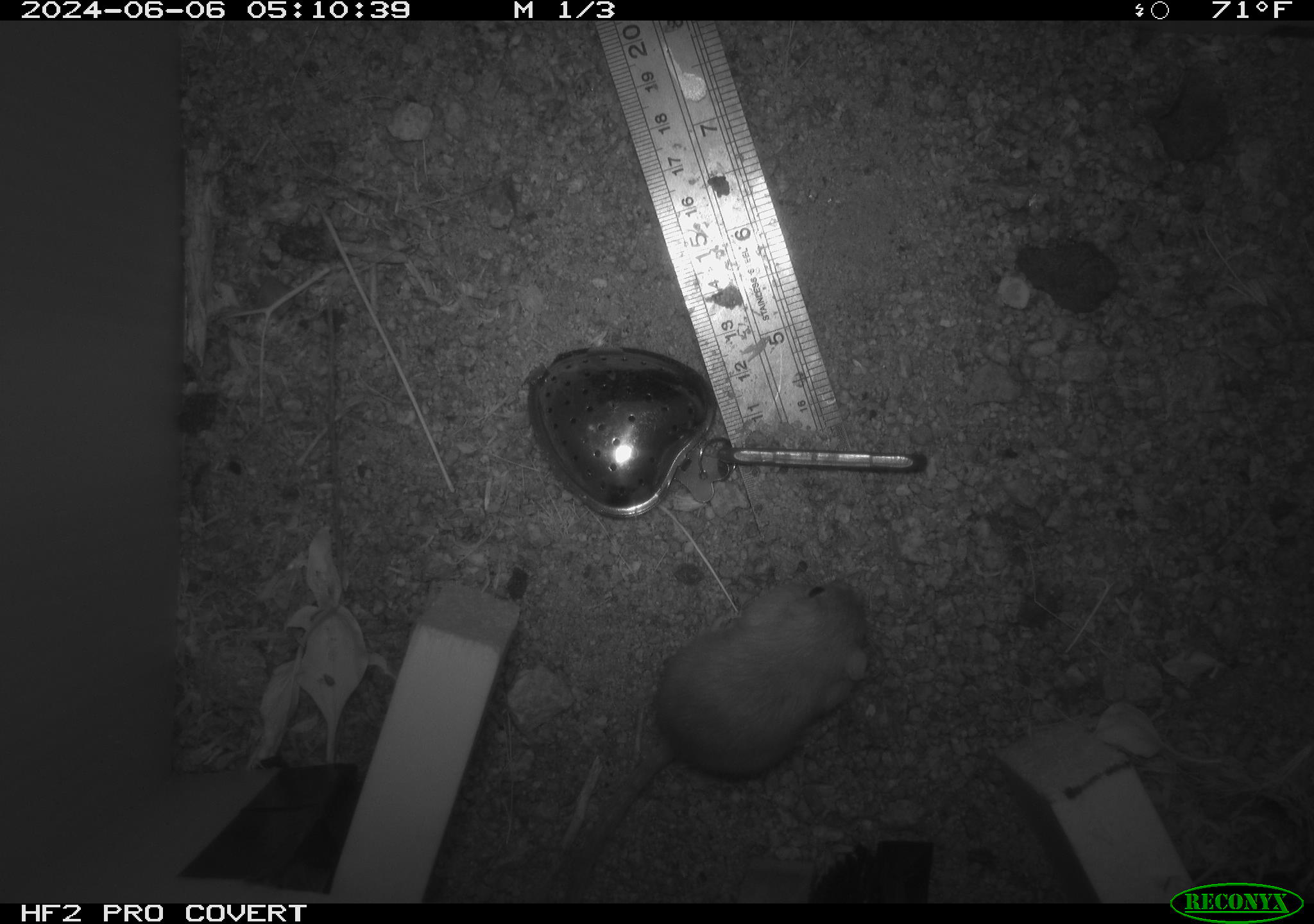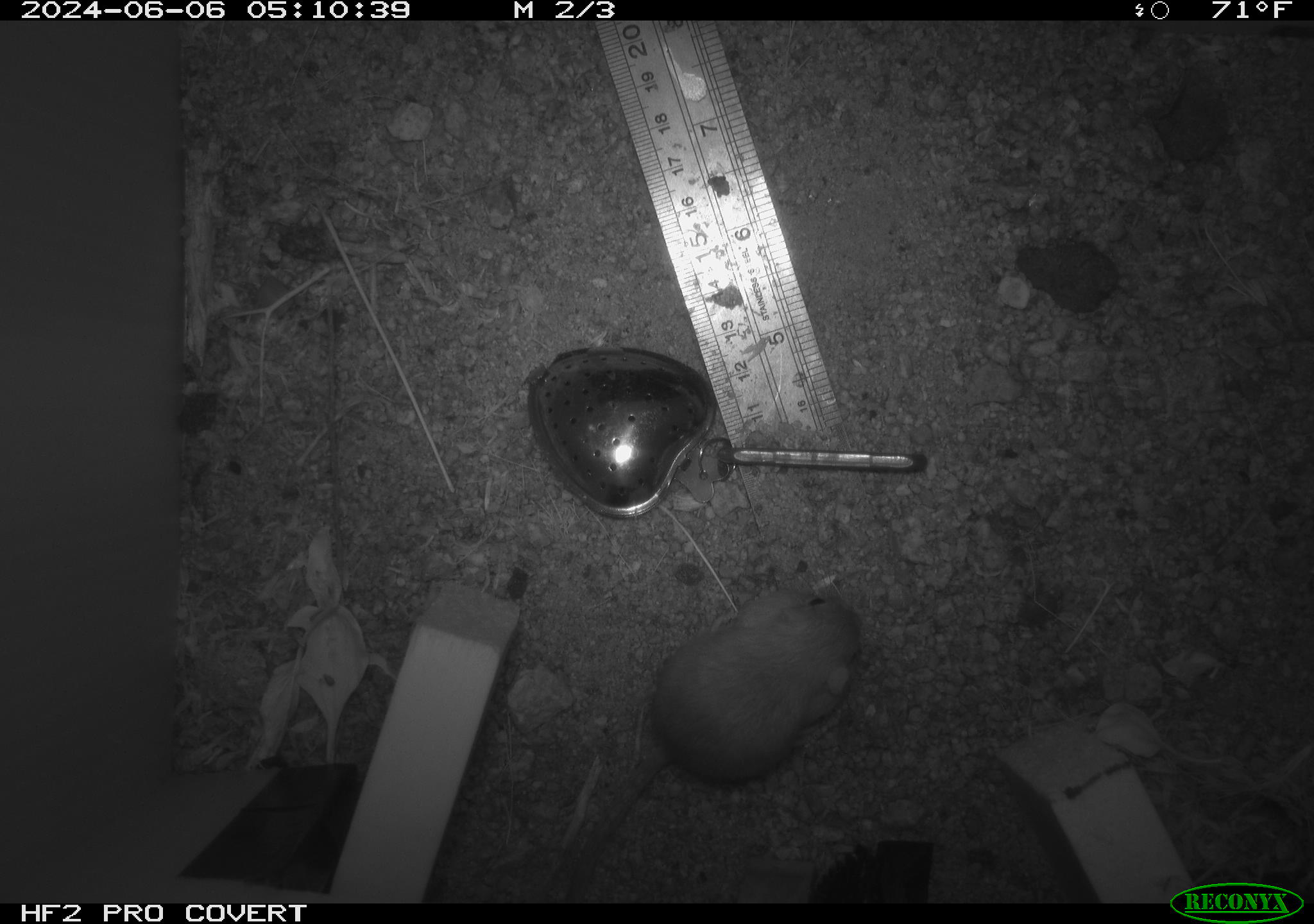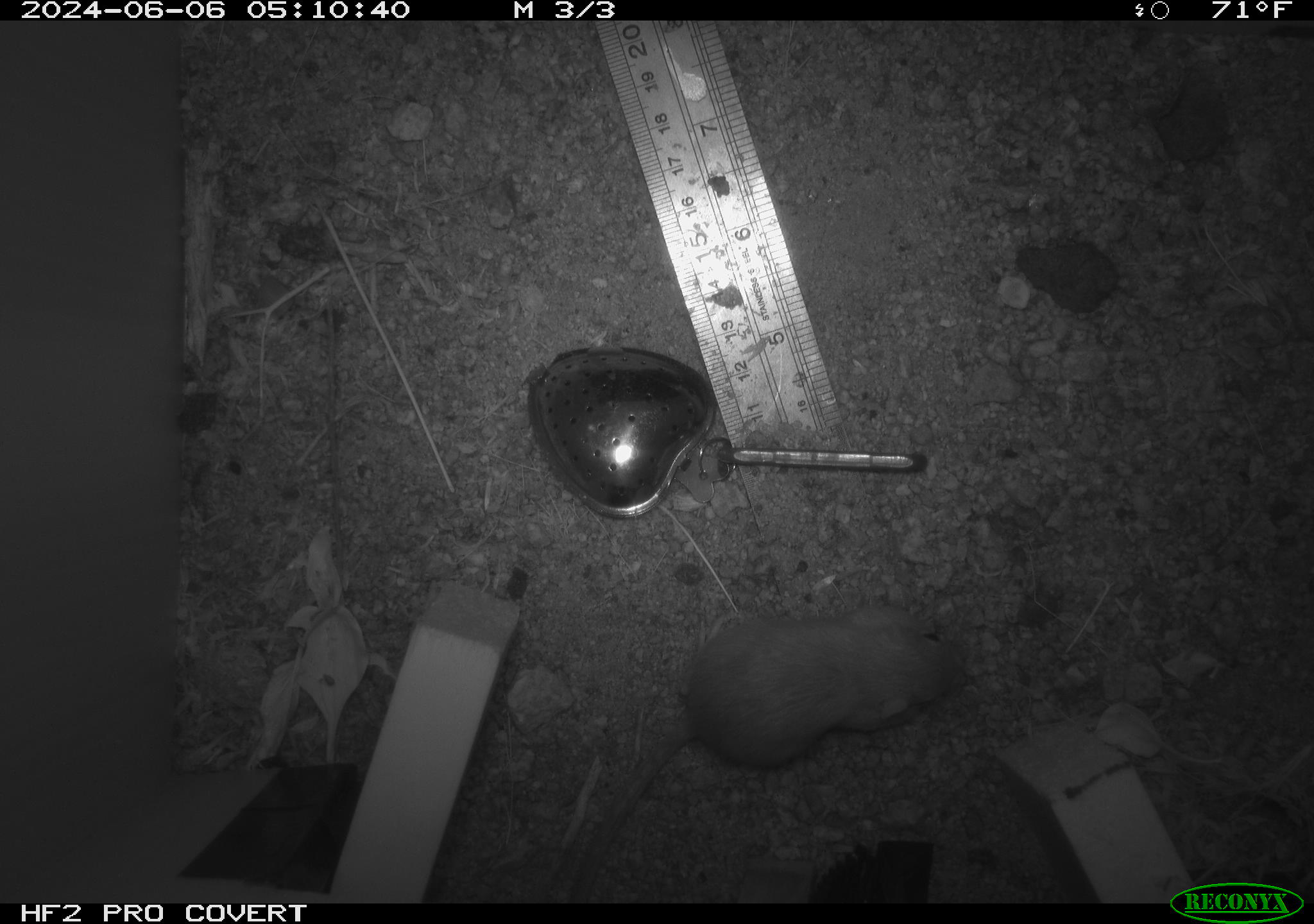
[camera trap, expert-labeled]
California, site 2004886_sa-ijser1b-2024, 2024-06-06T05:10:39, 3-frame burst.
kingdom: Animalia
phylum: Chordata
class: Mammalia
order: Rodentia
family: Heteromyidae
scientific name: Heteromyidae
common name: kangaroo rats and pocket mice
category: heteromyidae family